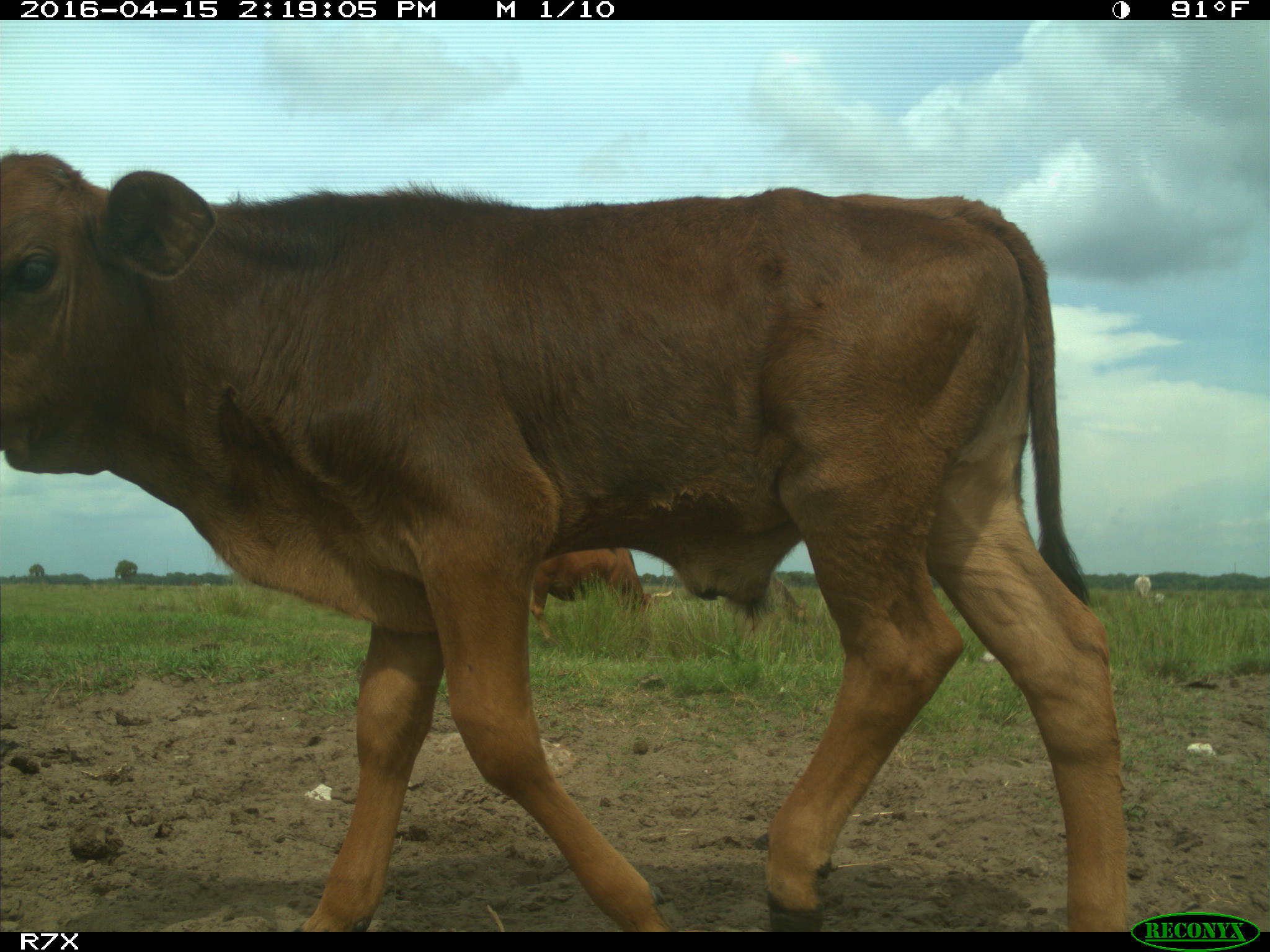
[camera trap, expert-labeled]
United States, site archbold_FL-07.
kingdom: Animalia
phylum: Chordata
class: Mammalia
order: Artiodactyla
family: Bovidae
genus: Bos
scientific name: Bos taurus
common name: domestic cow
Bos taurus (domestic cow).